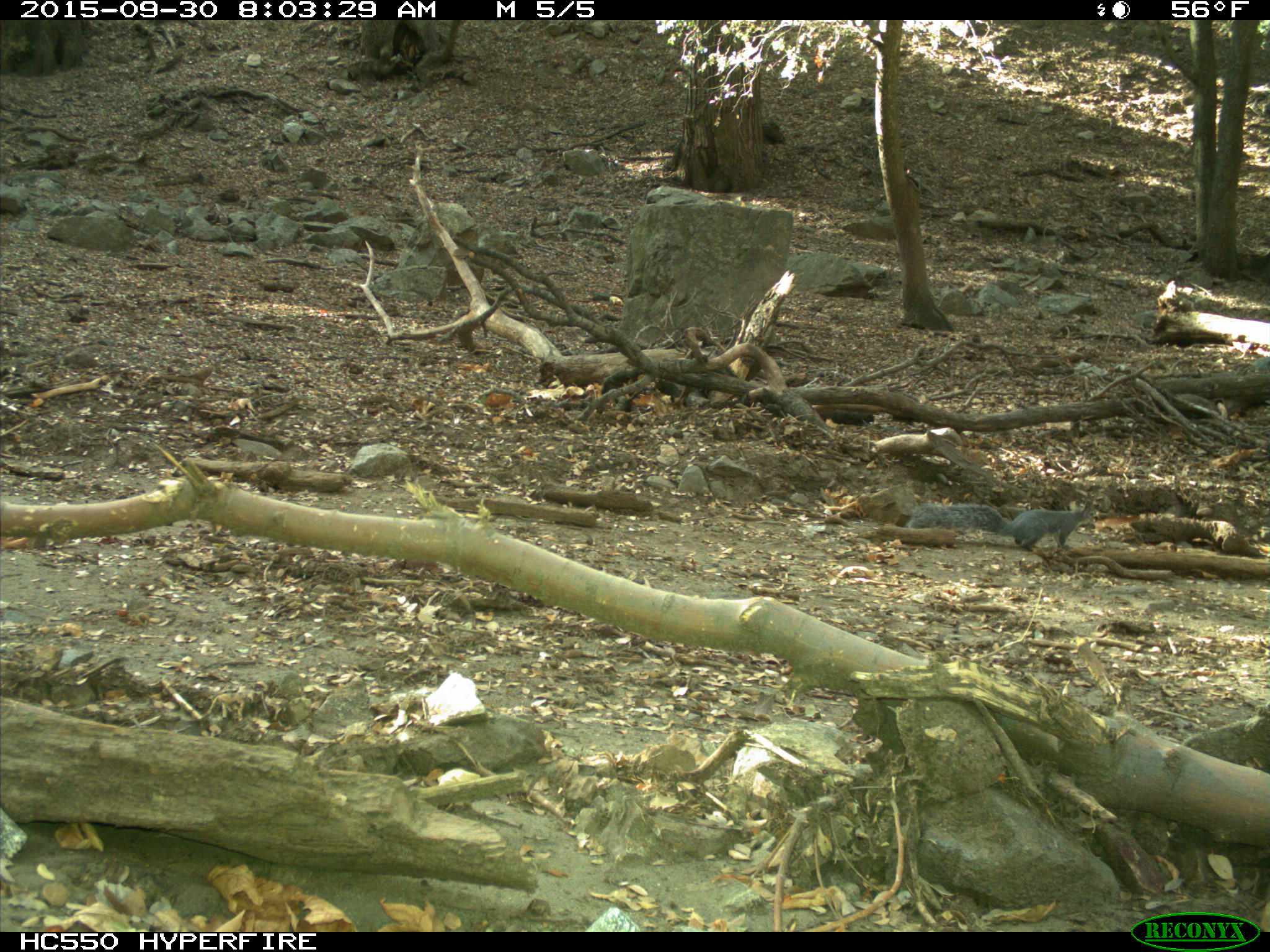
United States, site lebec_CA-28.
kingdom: Animalia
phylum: Chordata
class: Mammalia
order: Rodentia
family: Sciuridae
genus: Sciurus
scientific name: Sciurus carolinensis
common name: eastern gray squirrel